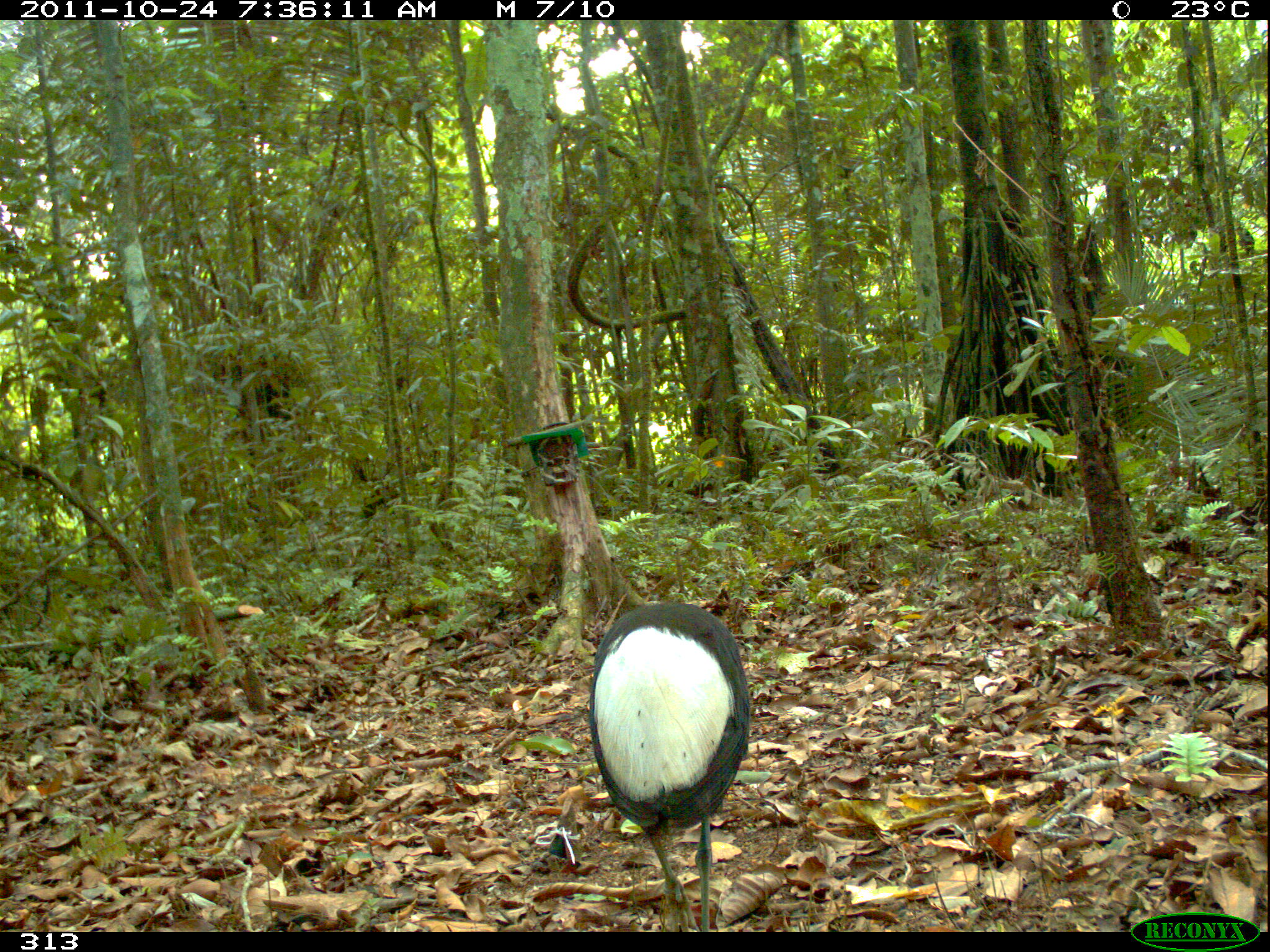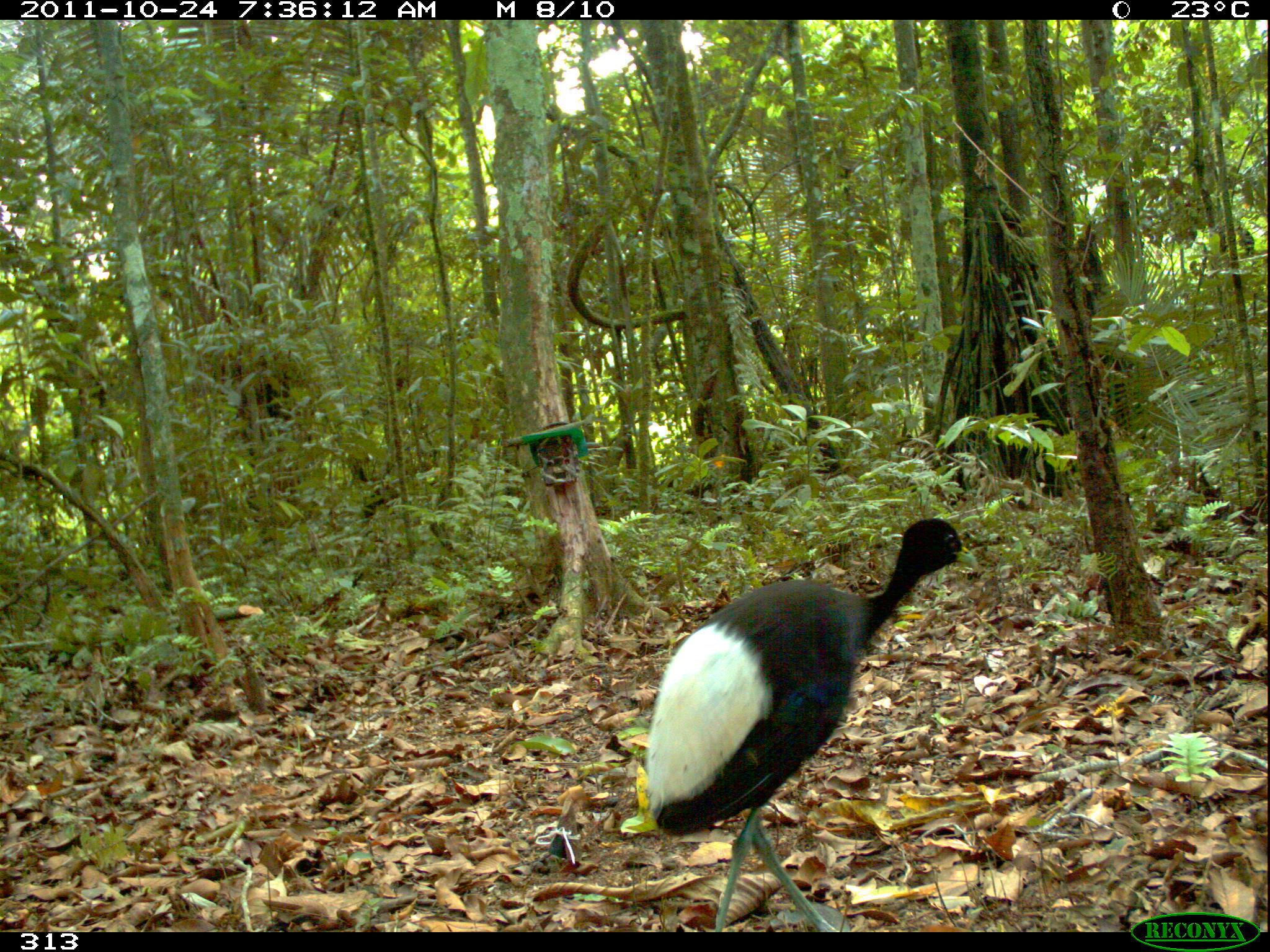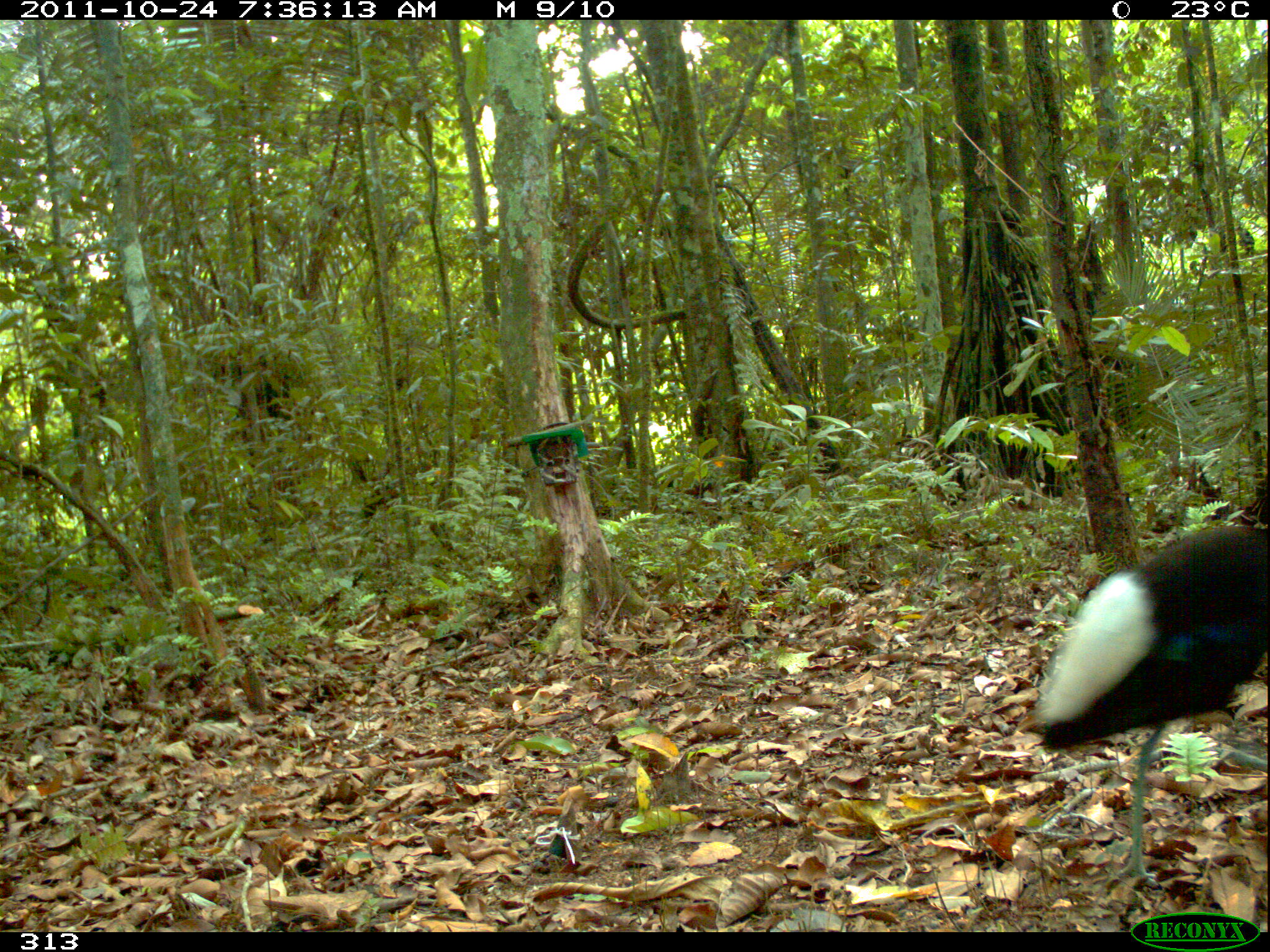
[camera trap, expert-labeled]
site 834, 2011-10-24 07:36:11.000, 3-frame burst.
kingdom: Animalia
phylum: Chordata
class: Aves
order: Gruiformes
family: Psophiidae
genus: Psophia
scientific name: Psophia leucoptera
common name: pale-winged trumpeter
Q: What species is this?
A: Psophia leucoptera (pale-winged trumpeter).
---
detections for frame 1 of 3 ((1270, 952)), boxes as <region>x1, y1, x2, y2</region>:
psophia leucoptera: <region>589, 600, 752, 931</region>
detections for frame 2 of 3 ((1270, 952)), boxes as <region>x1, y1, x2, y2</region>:
psophia leucoptera: <region>642, 516, 979, 932</region>